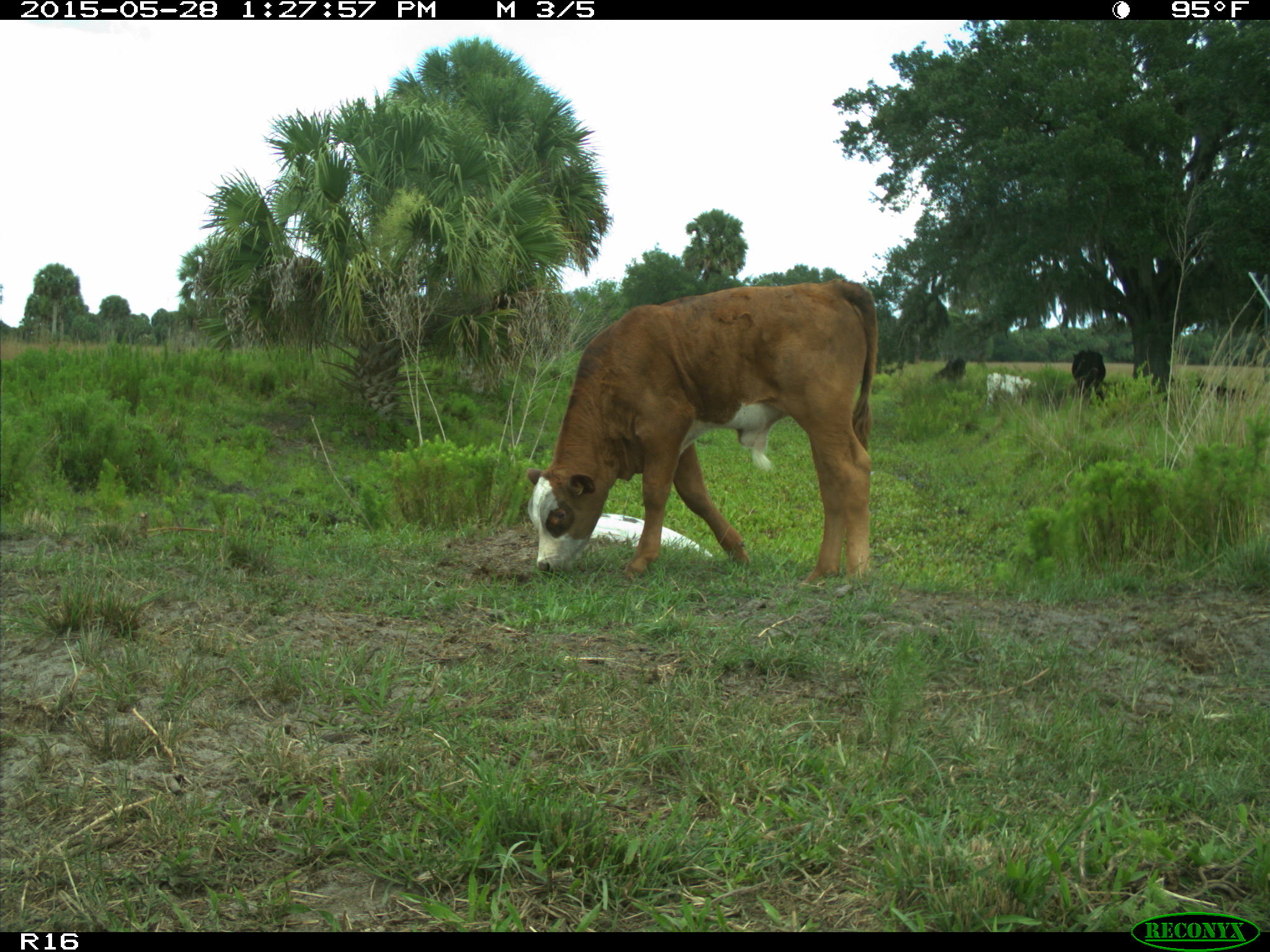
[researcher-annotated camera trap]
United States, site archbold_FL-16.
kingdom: Animalia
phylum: Chordata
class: Mammalia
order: Artiodactyla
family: Bovidae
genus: Bos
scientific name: Bos taurus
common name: domestic cow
Bos taurus (domestic cow).